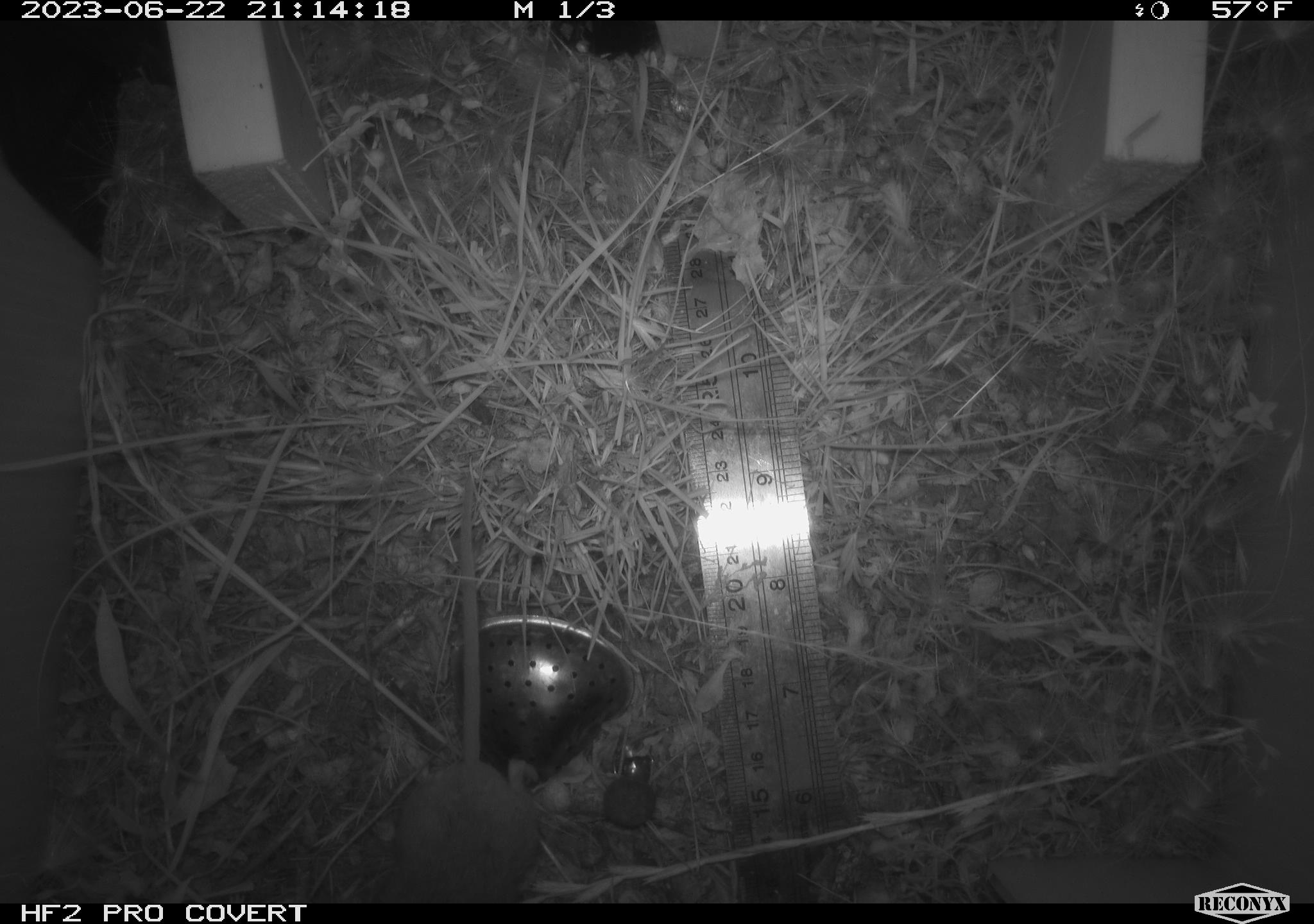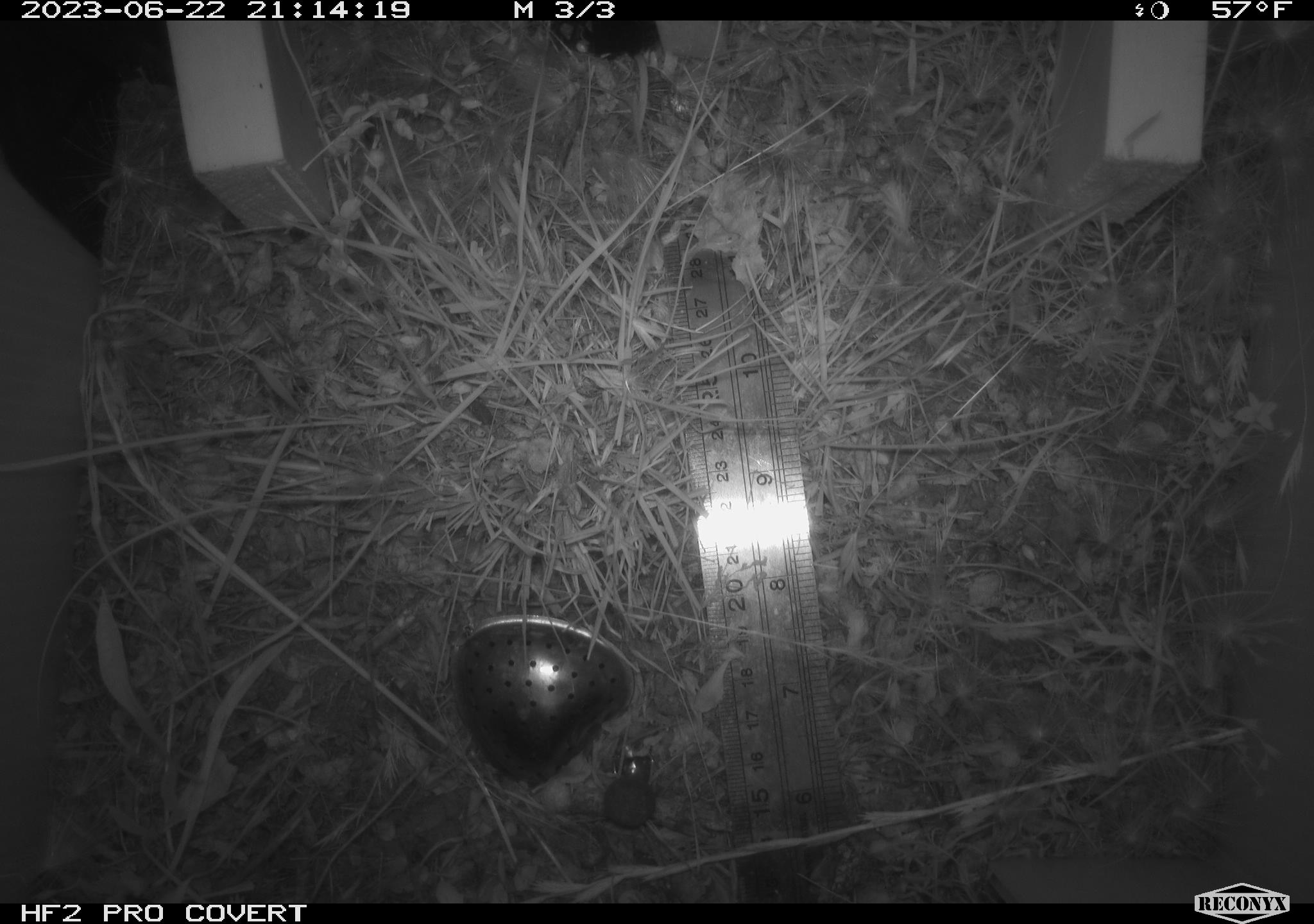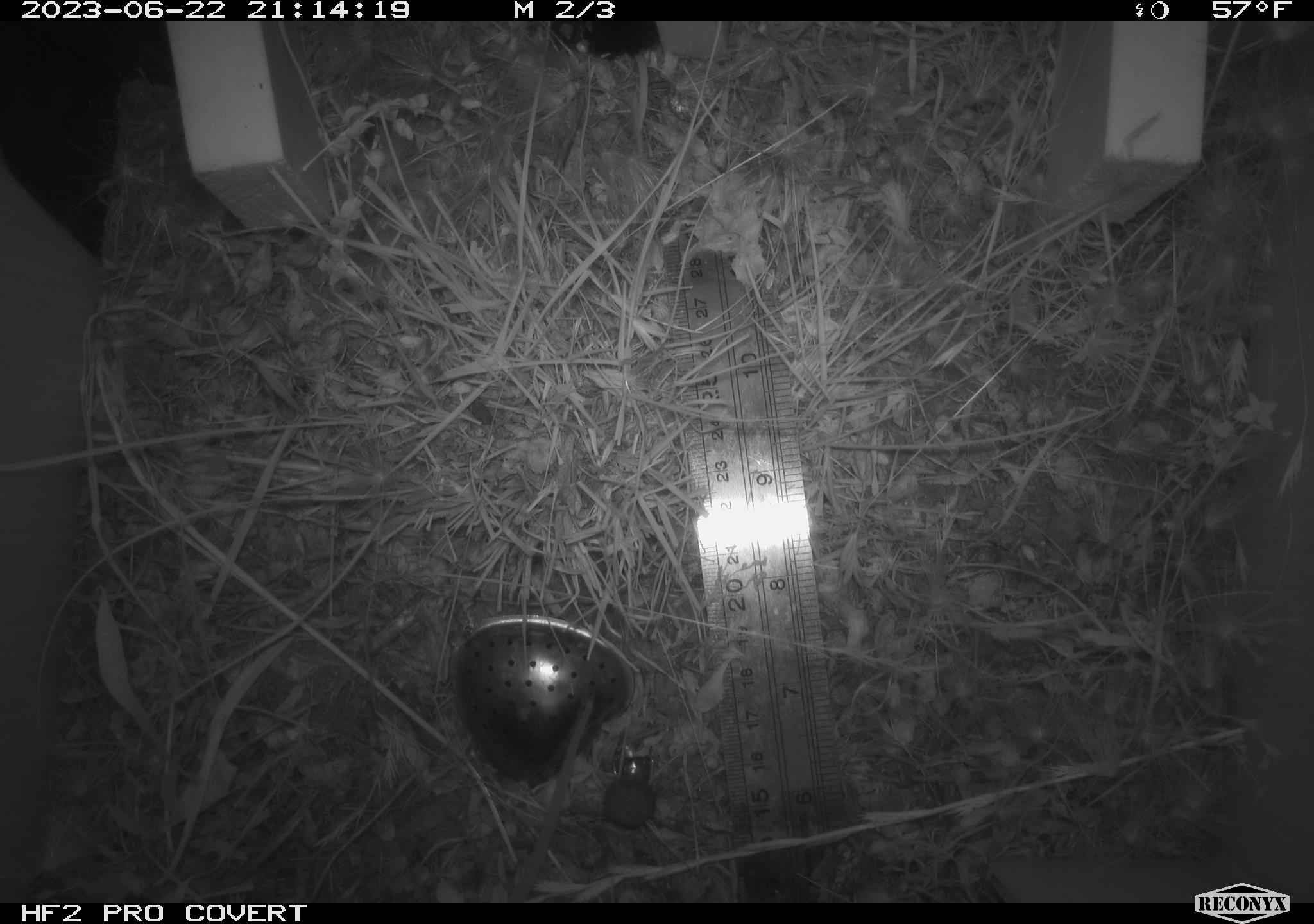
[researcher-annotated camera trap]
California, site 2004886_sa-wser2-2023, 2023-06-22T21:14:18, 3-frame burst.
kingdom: Animalia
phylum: Chordata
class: Mammalia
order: Rodentia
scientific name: Rodentia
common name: mouse species